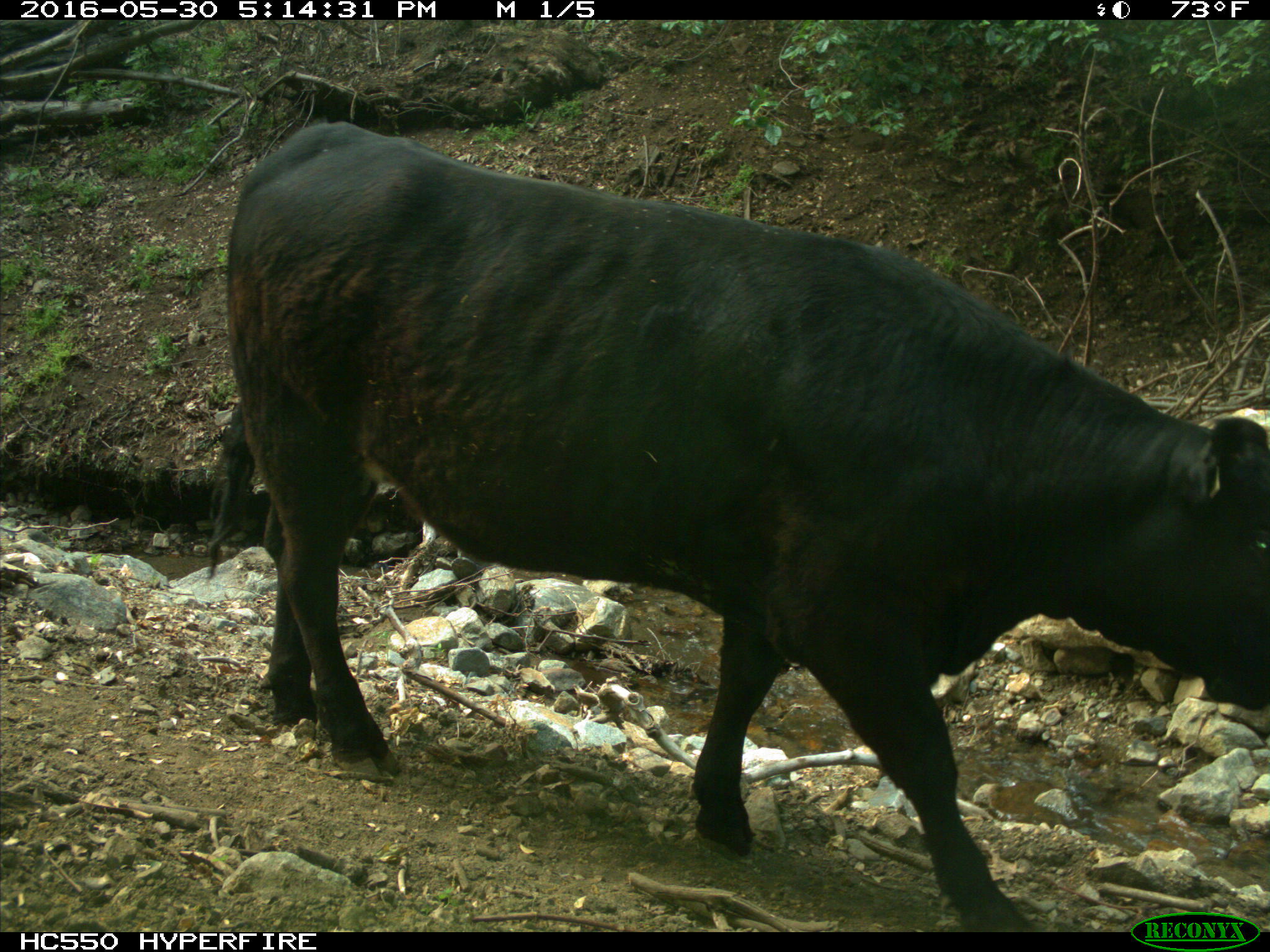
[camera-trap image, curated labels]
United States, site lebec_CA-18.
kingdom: Animalia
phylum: Chordata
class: Mammalia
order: Artiodactyla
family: Bovidae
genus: Bos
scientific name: Bos taurus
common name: domestic cow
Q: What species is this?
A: Bos taurus (domestic cow).